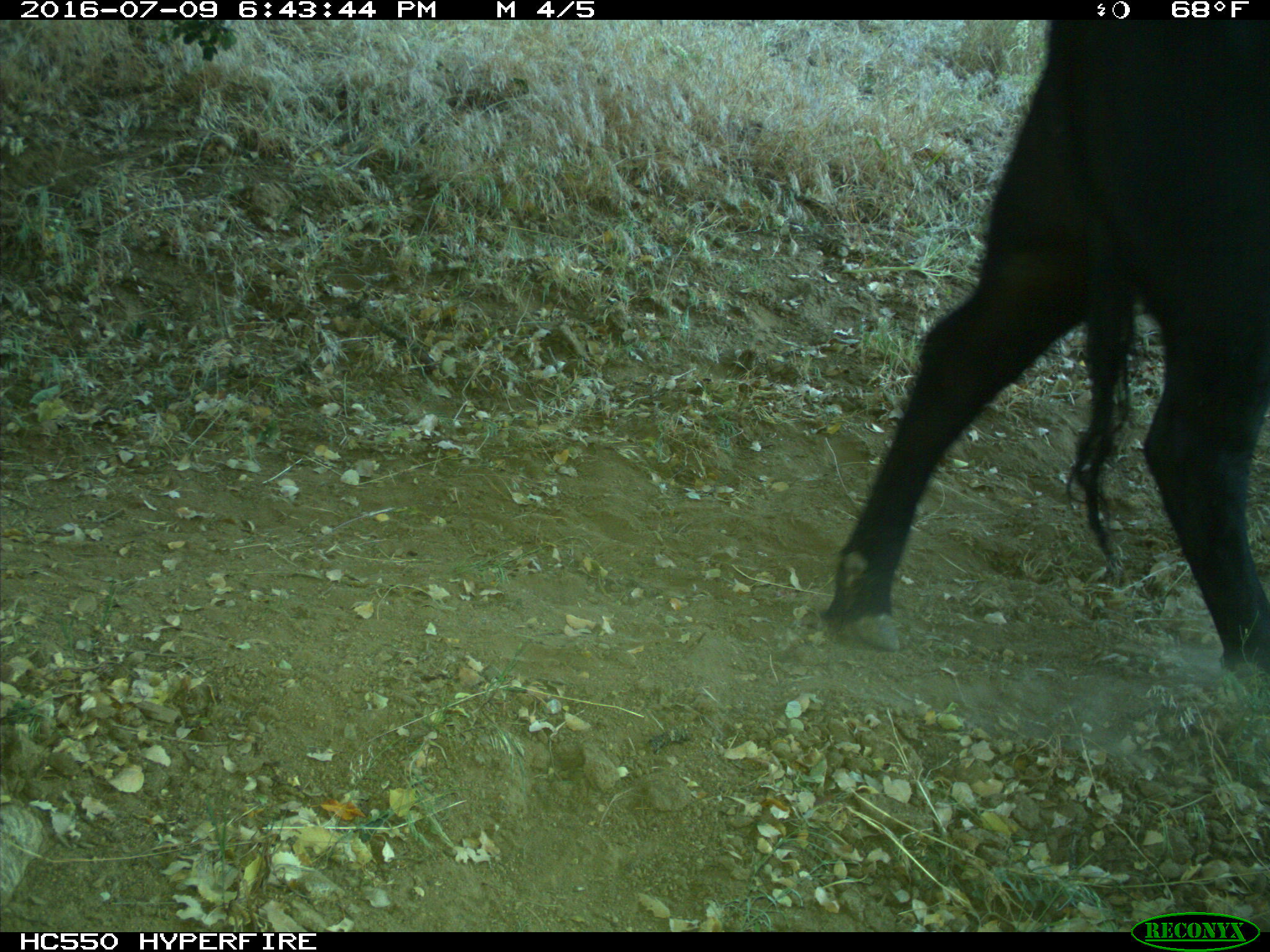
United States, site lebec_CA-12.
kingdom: Animalia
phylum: Chordata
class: Mammalia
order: Artiodactyla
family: Bovidae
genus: Bos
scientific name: Bos taurus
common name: domestic cow